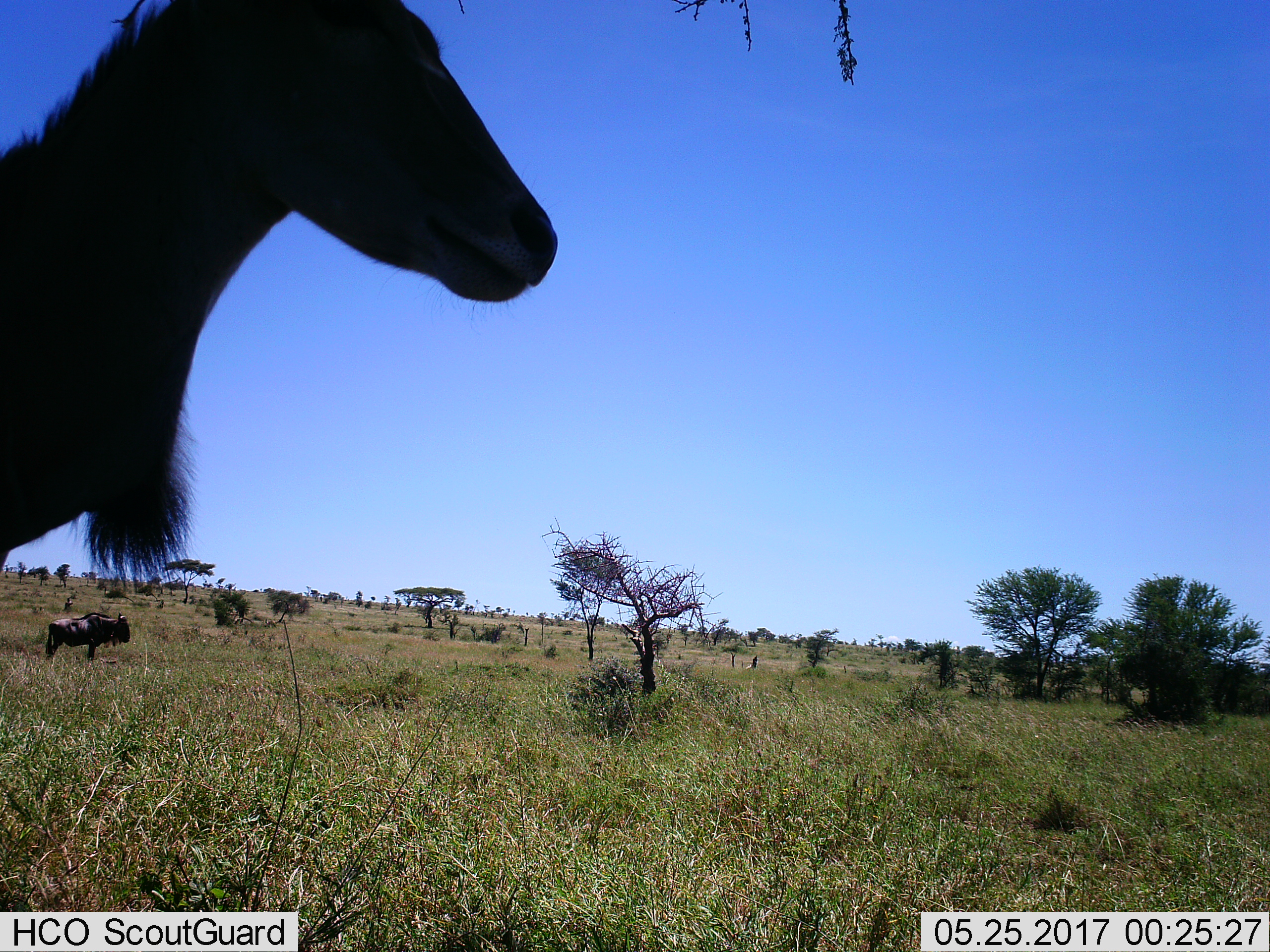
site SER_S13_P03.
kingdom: Animalia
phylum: Chordata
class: Mammalia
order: Artiodactyla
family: Bovidae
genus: Connochaetes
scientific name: Connochaetes taurinus taurinus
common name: blue wildebeest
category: wildebeestblue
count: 1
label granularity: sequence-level